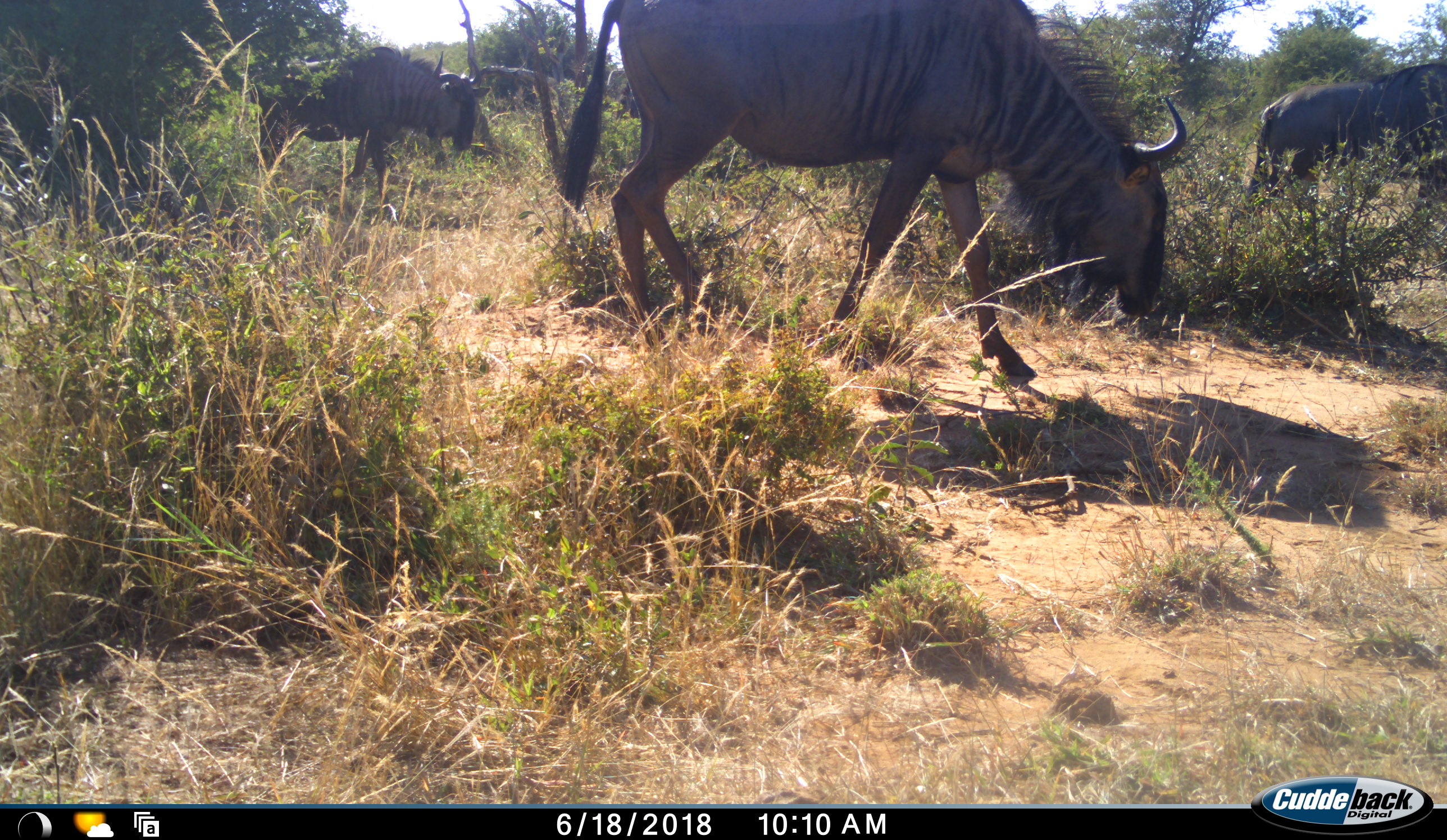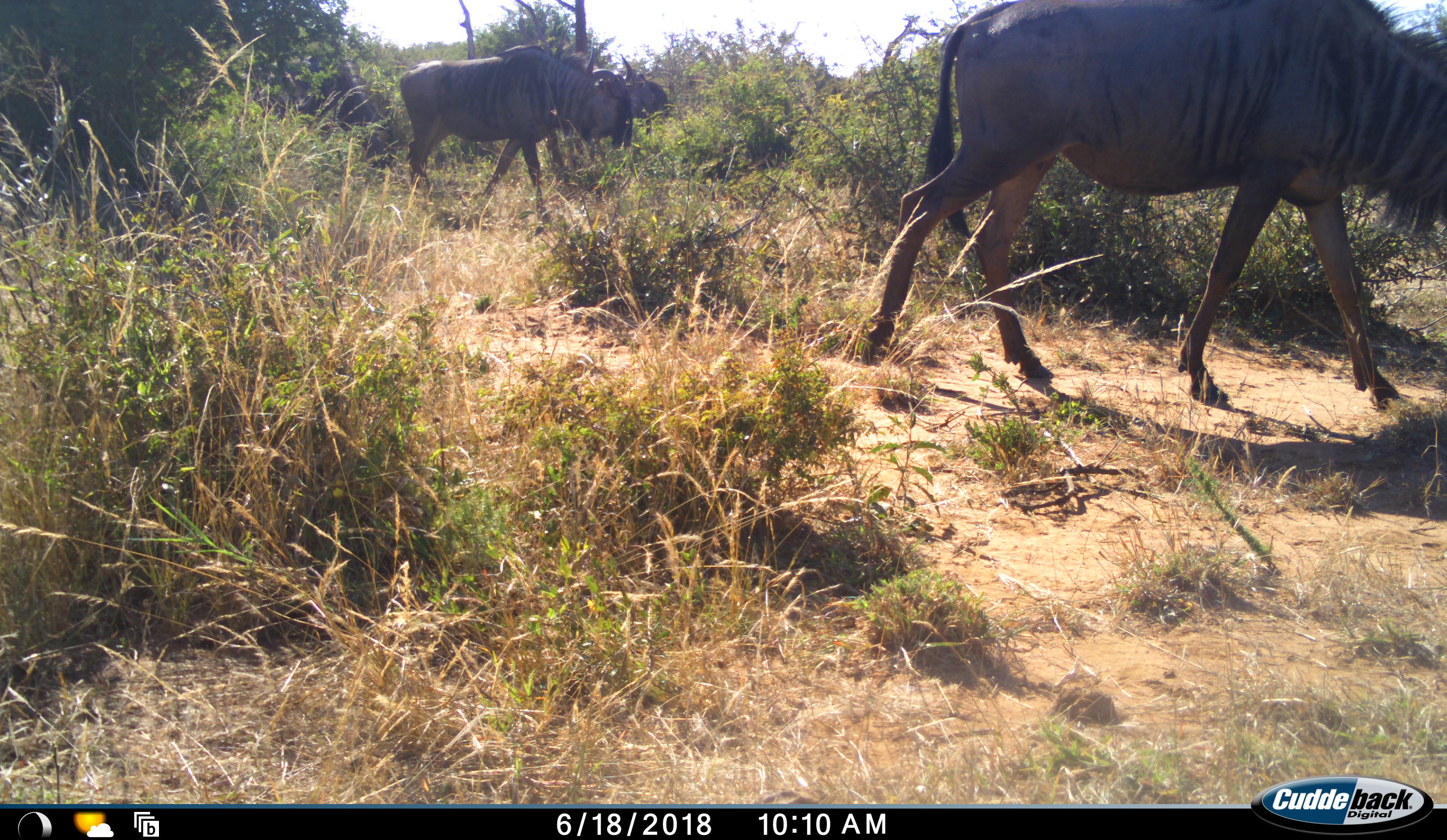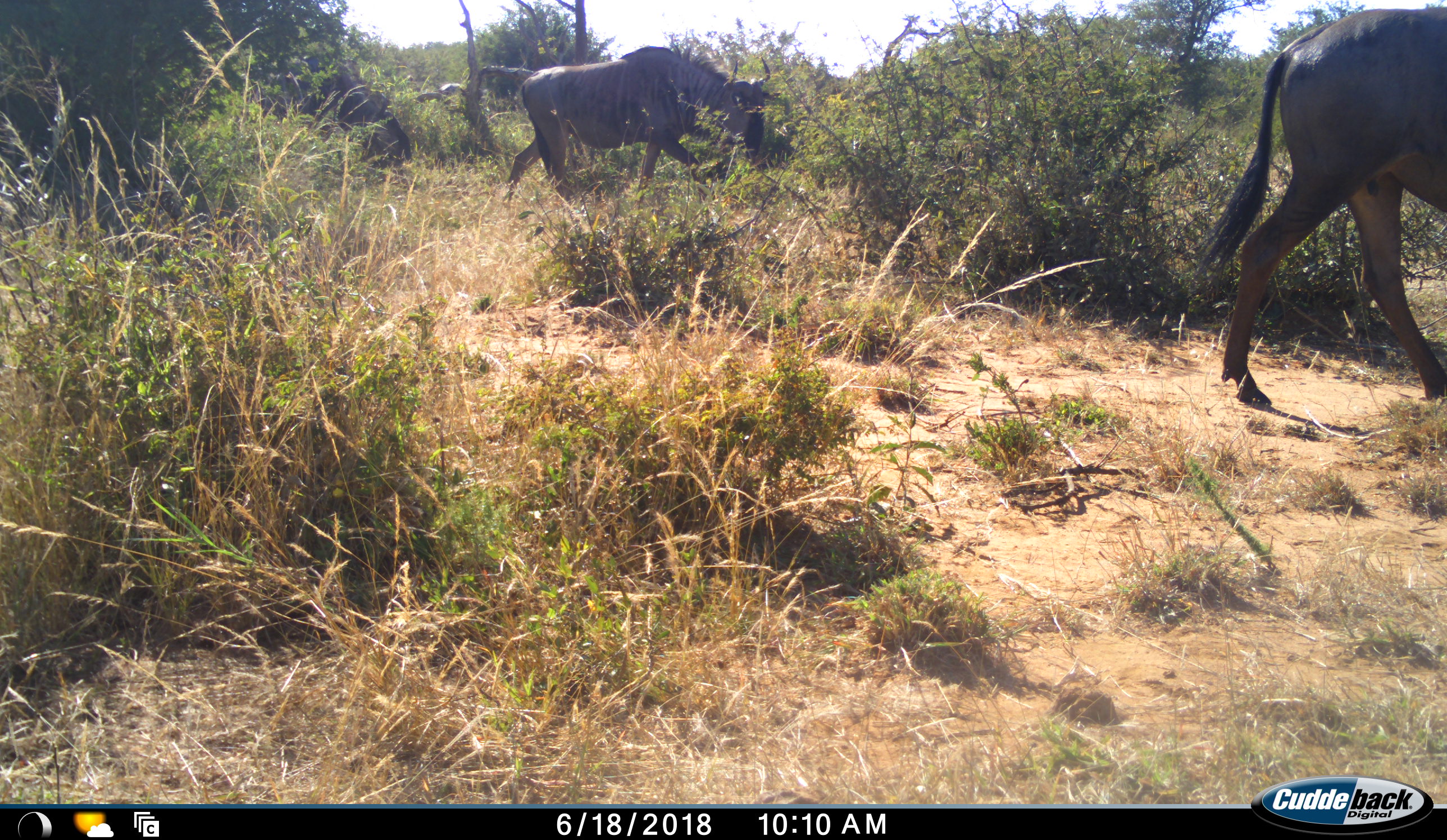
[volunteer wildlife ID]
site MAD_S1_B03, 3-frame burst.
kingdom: Animalia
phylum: Chordata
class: Mammalia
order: Artiodactyla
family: Bovidae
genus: Connochaetes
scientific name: Connochaetes taurinus taurinus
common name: blue wildebeest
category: wildebeestblue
Wildebeestblue (blue wildebeest) (Connochaetes taurinus taurinus), count 3. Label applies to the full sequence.